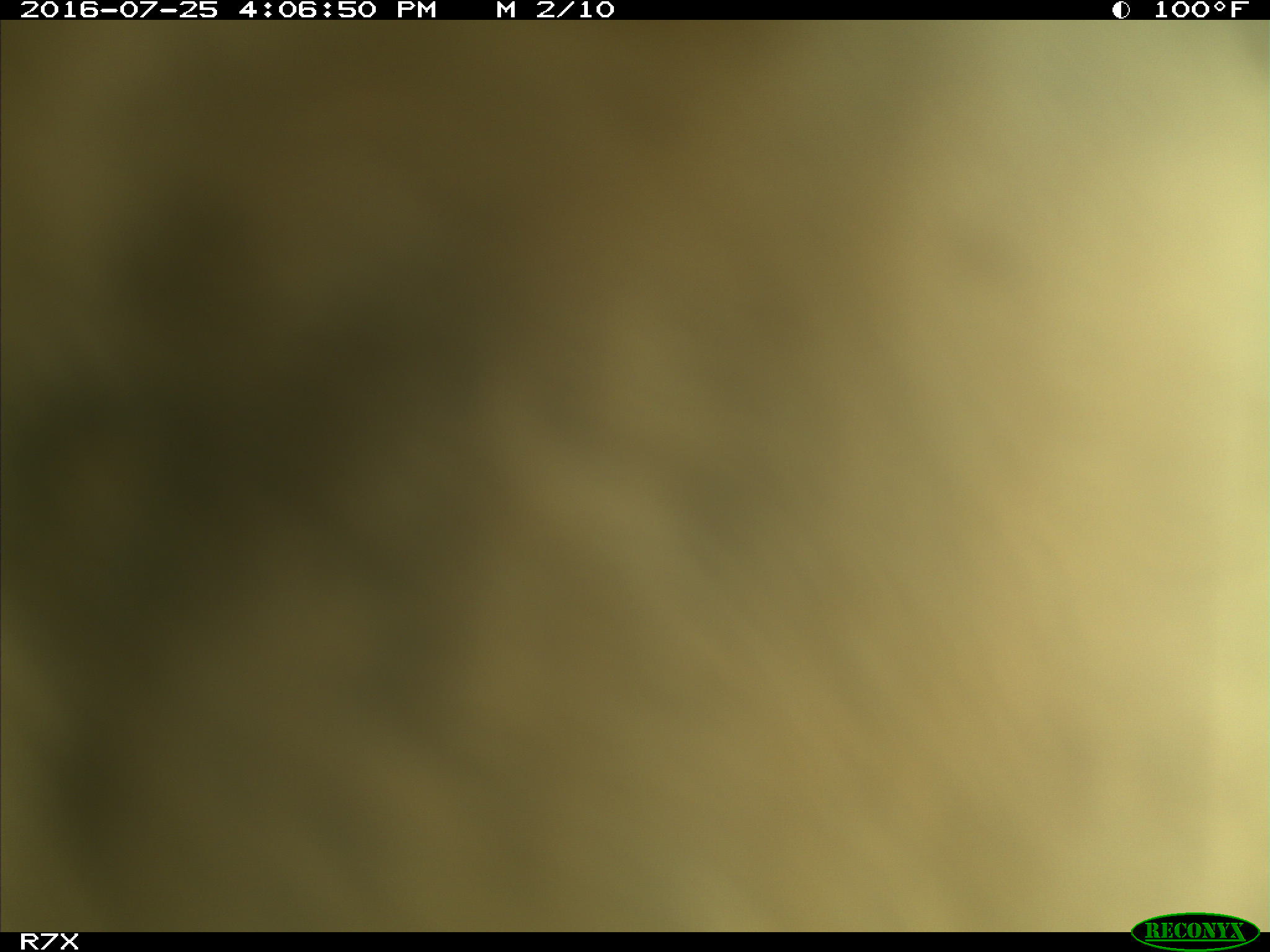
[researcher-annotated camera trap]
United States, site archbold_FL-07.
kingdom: Animalia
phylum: Chordata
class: Mammalia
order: Artiodactyla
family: Bovidae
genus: Bos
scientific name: Bos taurus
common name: domestic cow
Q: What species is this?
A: Bos taurus (domestic cow).